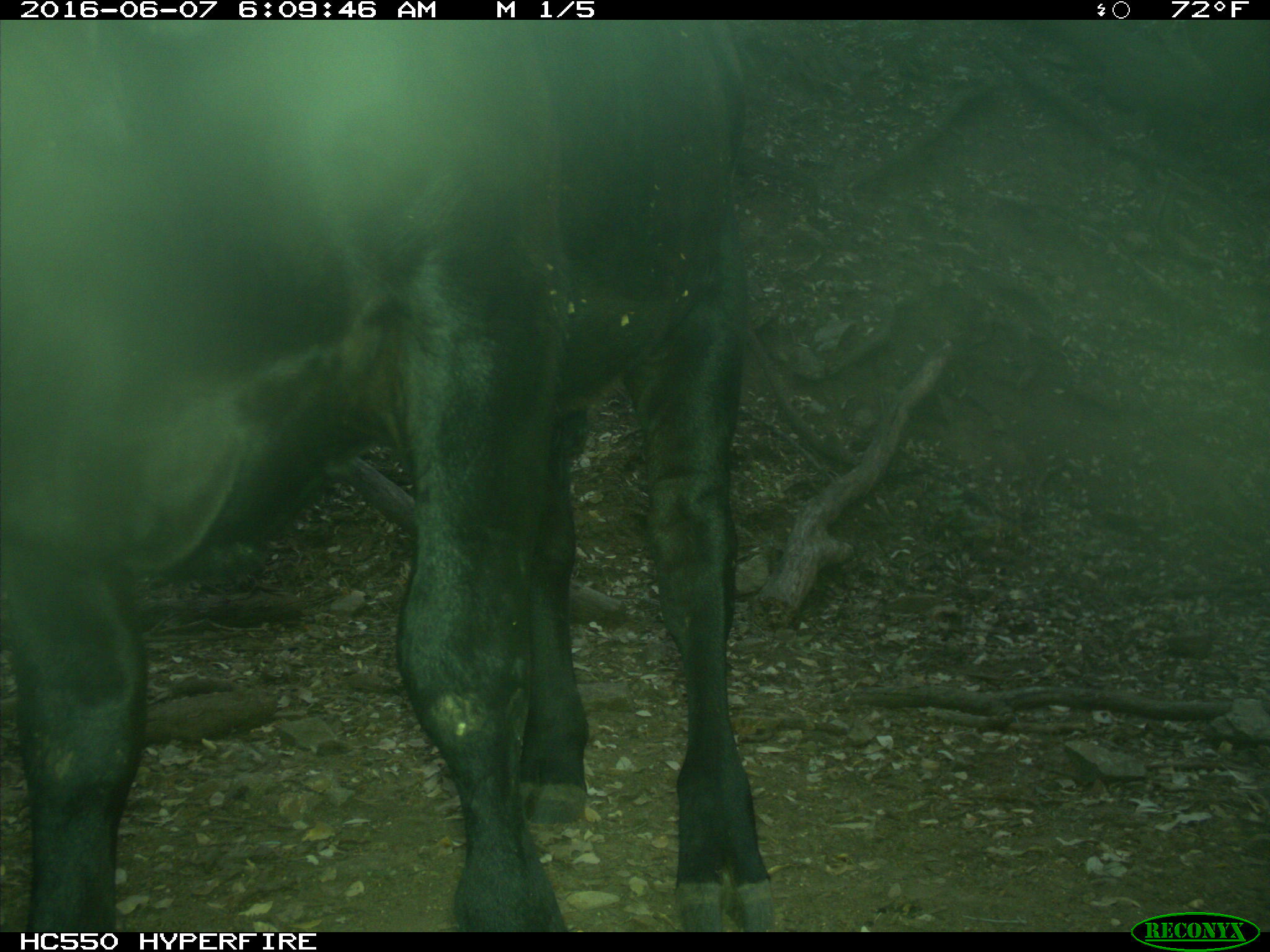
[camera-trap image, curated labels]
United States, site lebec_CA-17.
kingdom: Animalia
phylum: Chordata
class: Mammalia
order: Artiodactyla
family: Bovidae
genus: Bos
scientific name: Bos taurus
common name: domestic cow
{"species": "Bos taurus (domestic cow)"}